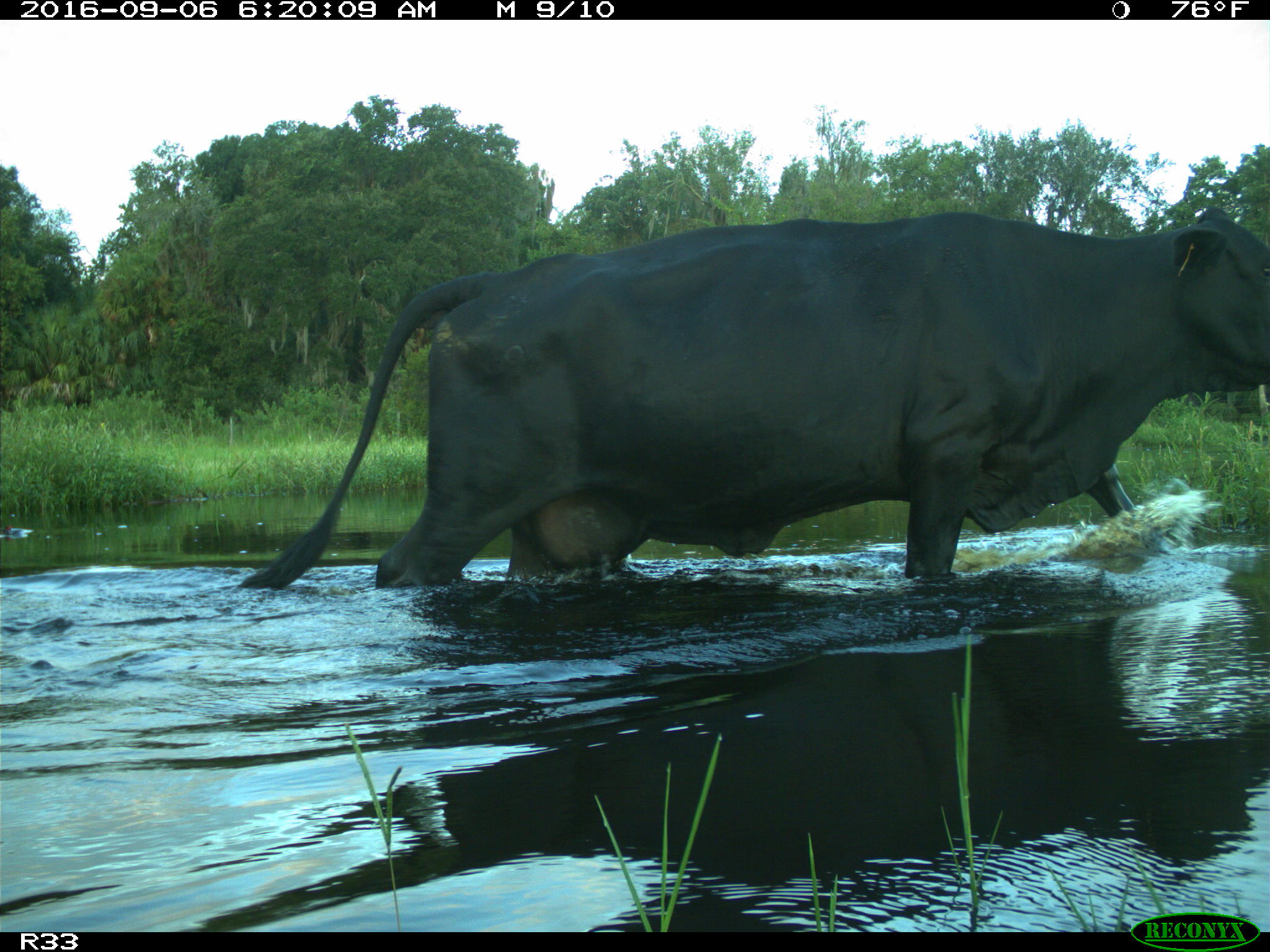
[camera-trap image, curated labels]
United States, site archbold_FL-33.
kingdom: Animalia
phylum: Chordata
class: Mammalia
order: Artiodactyla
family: Bovidae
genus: Bos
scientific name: Bos taurus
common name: domestic cow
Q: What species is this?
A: Bos taurus (domestic cow).